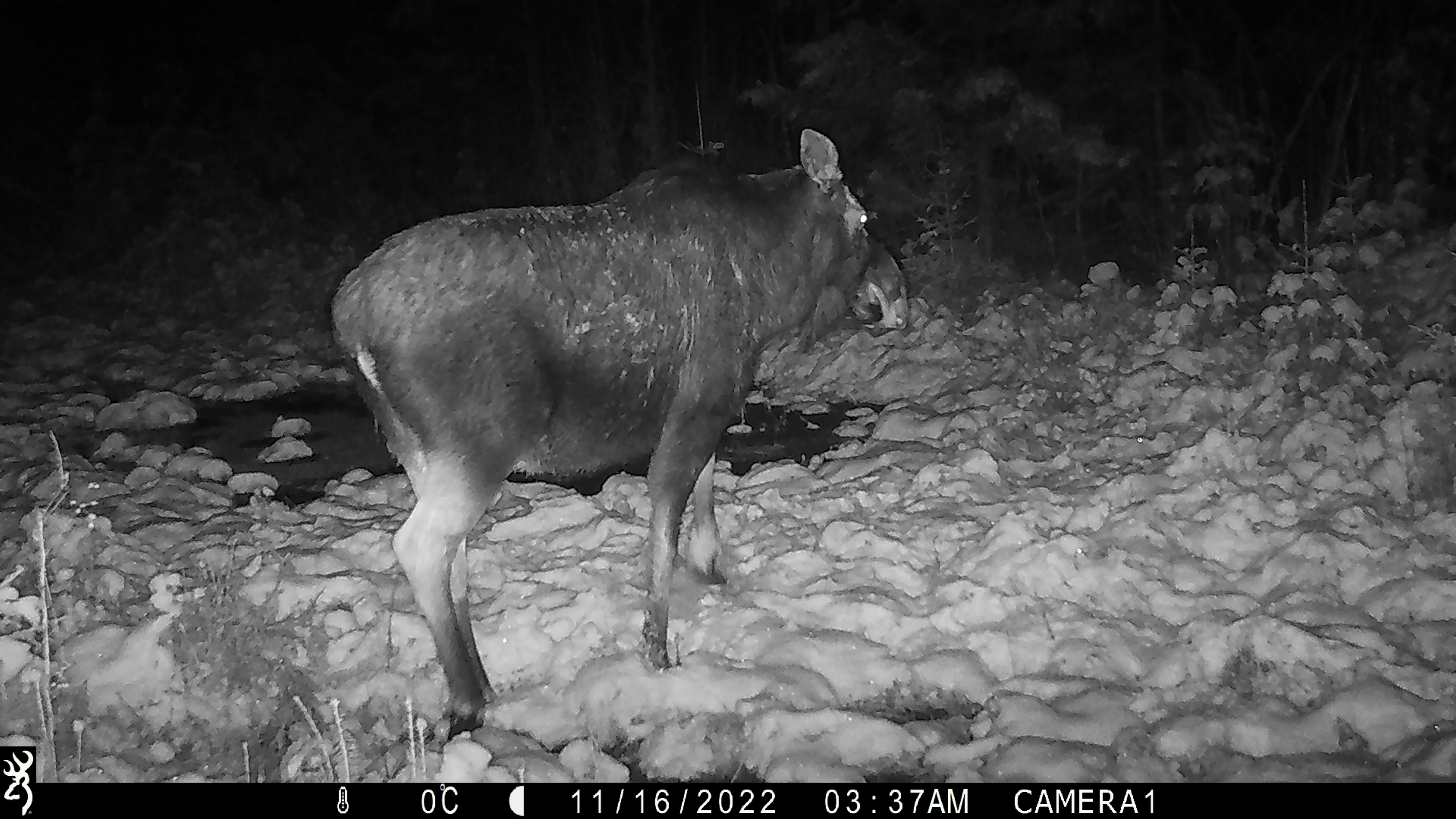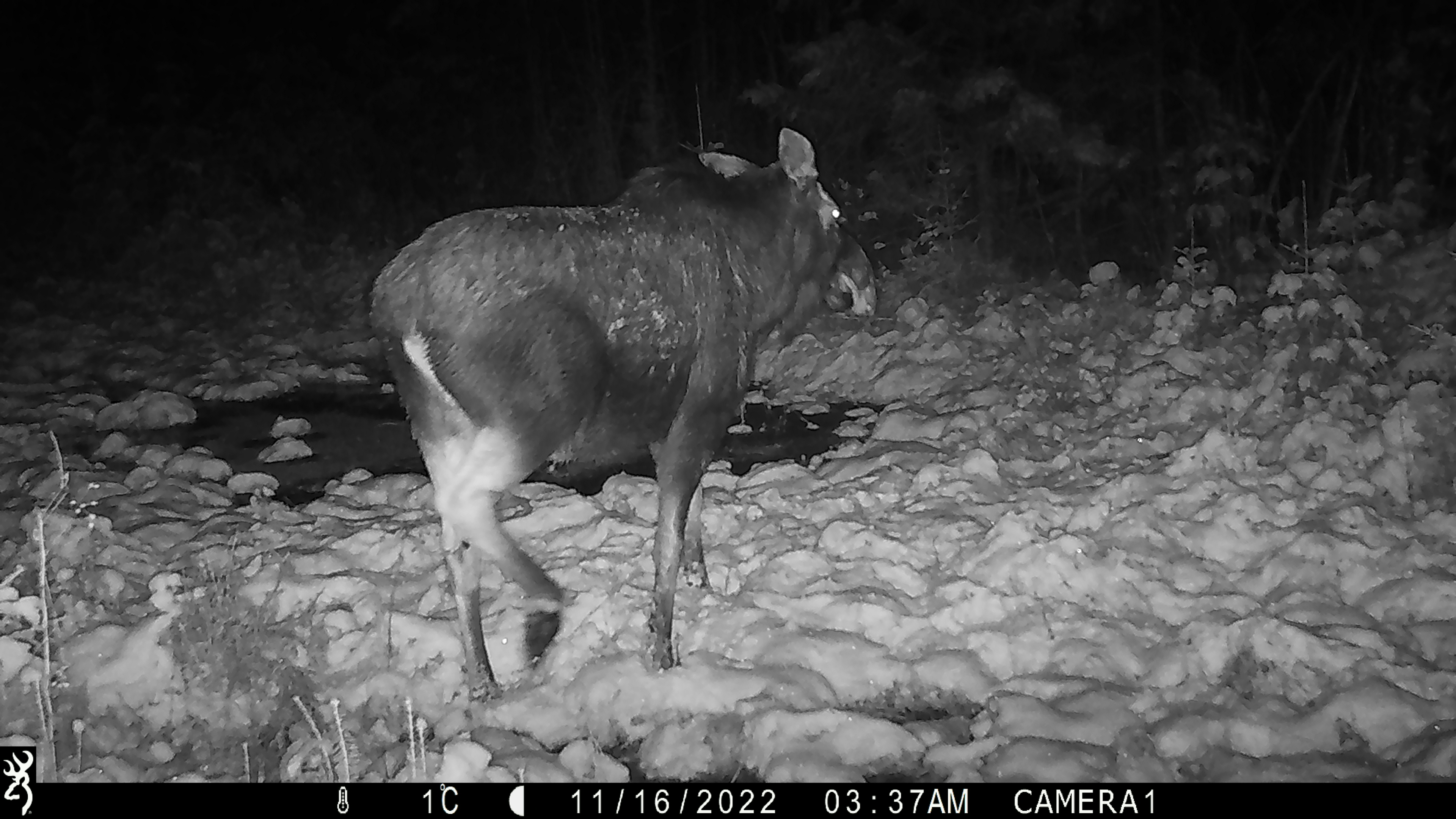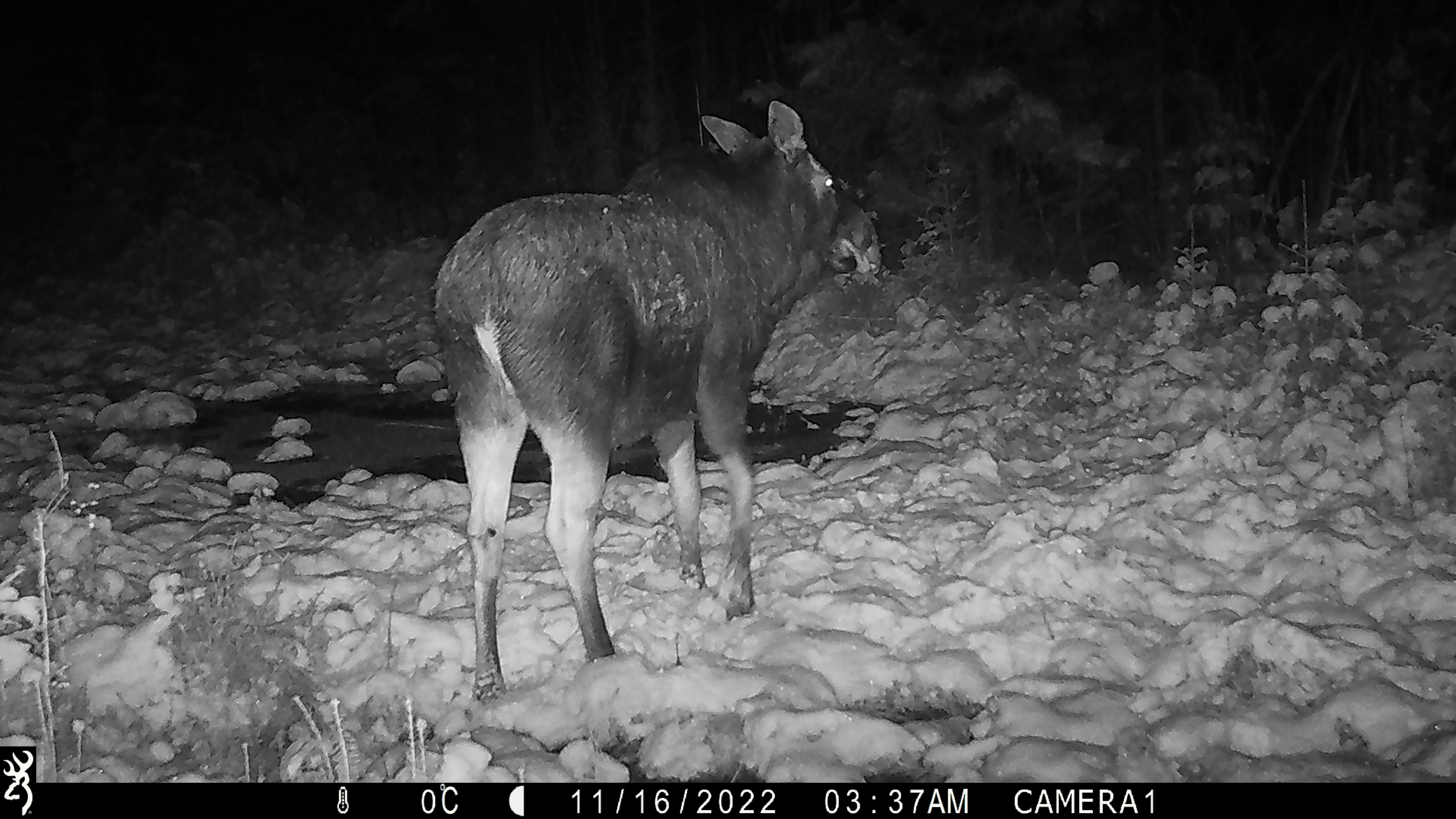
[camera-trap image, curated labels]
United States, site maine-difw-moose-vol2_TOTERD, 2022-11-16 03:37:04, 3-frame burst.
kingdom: Animalia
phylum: Chordata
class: Mammalia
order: Artiodactyla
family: Cervidae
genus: Alces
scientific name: Alces alces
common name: moose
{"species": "moose (Alces alces)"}